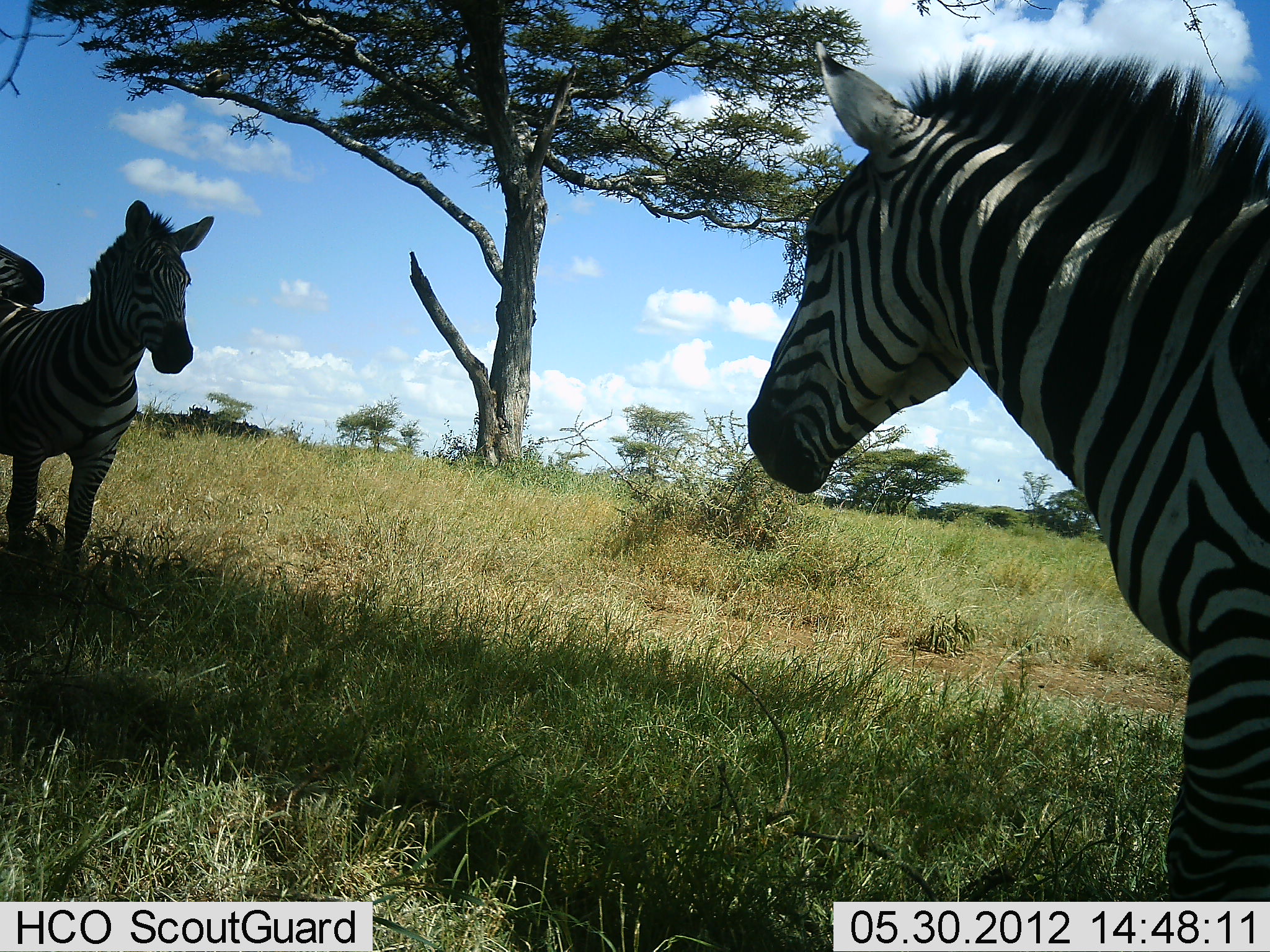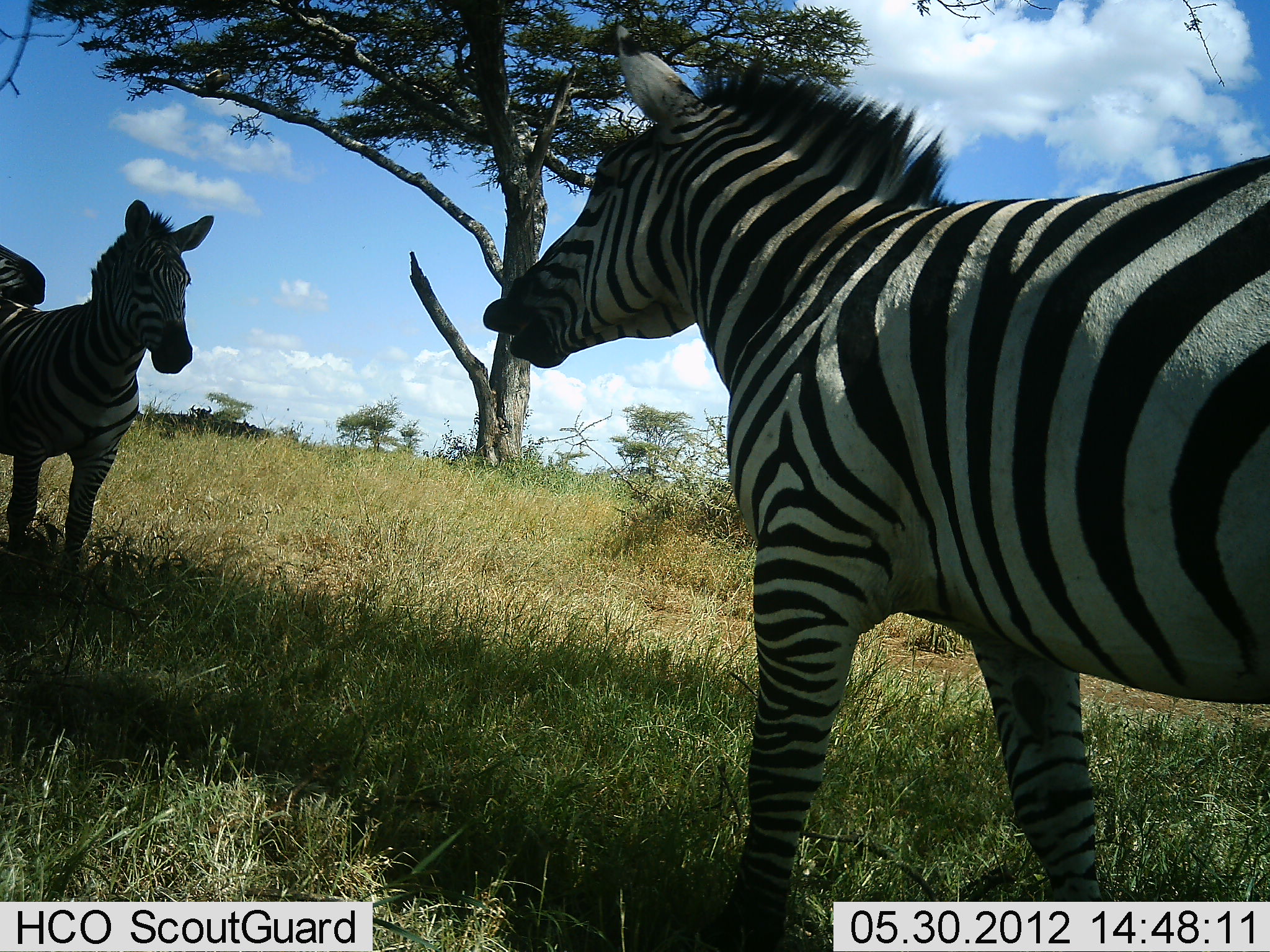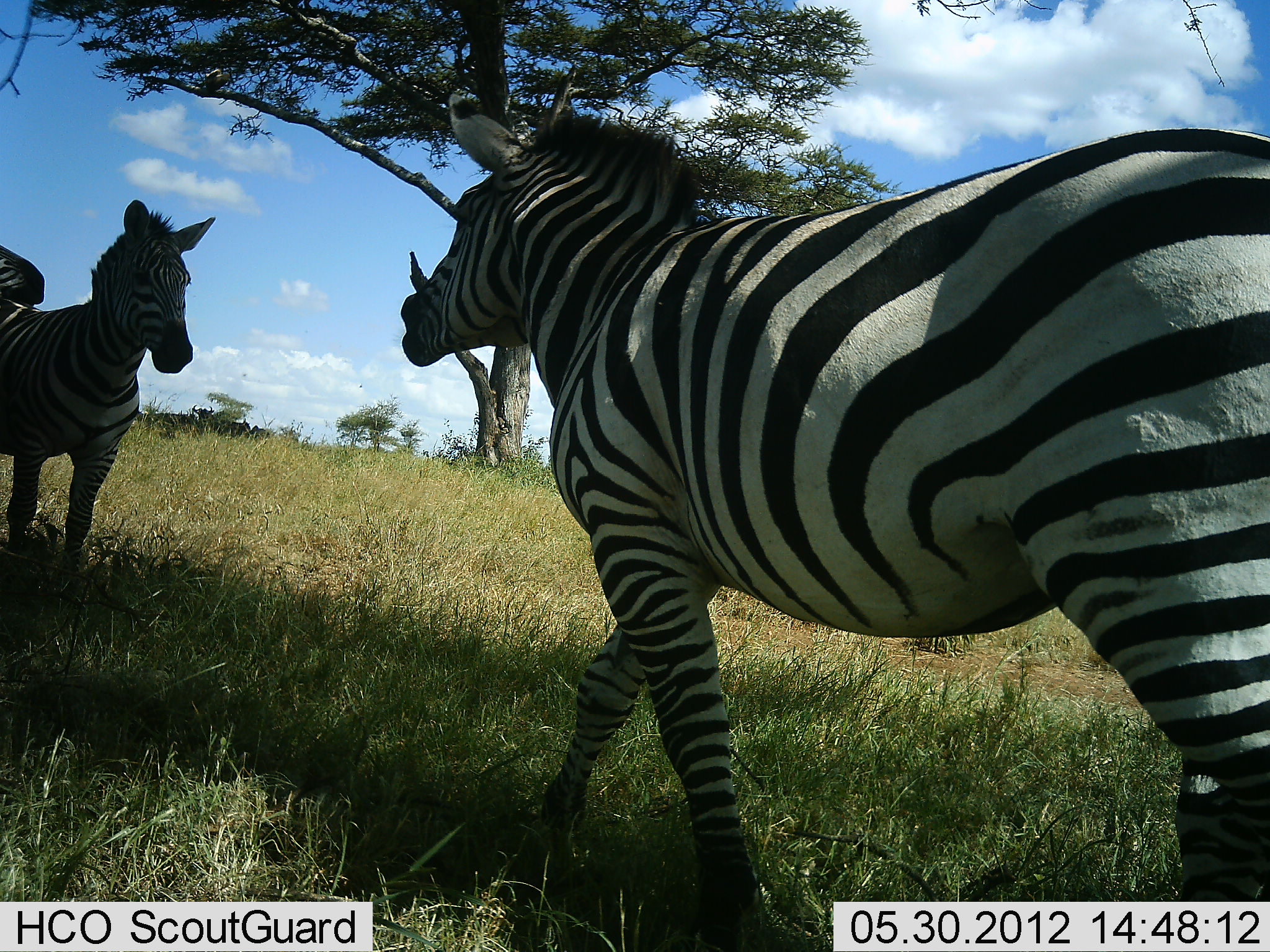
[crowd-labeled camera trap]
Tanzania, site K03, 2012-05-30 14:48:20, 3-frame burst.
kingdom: Animalia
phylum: Chordata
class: Mammalia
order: Perissodactyla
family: Equidae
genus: Equus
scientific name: Equus quagga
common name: plains zebra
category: zebra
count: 3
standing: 81%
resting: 0%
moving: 81%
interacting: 38%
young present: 0%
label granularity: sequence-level